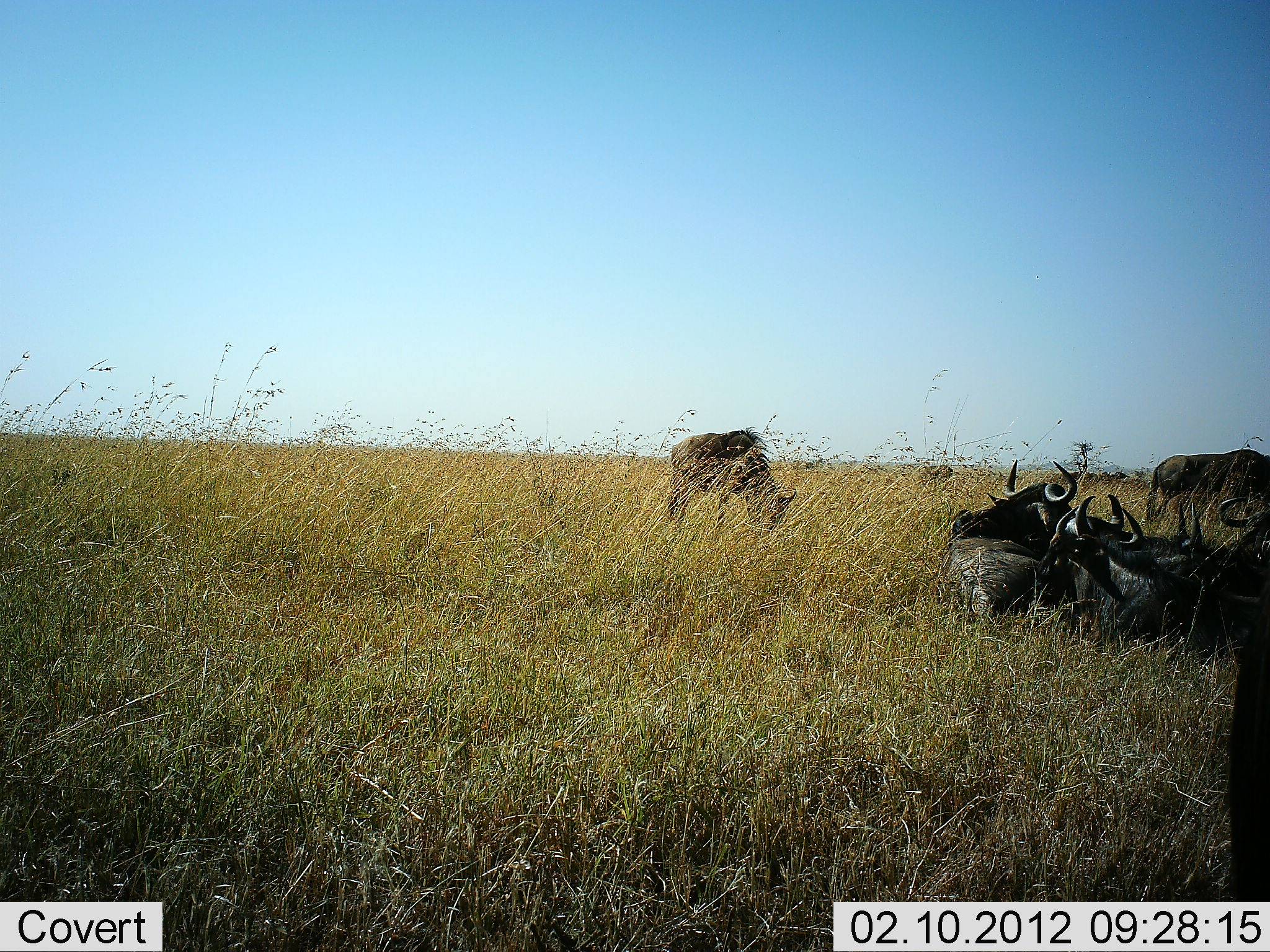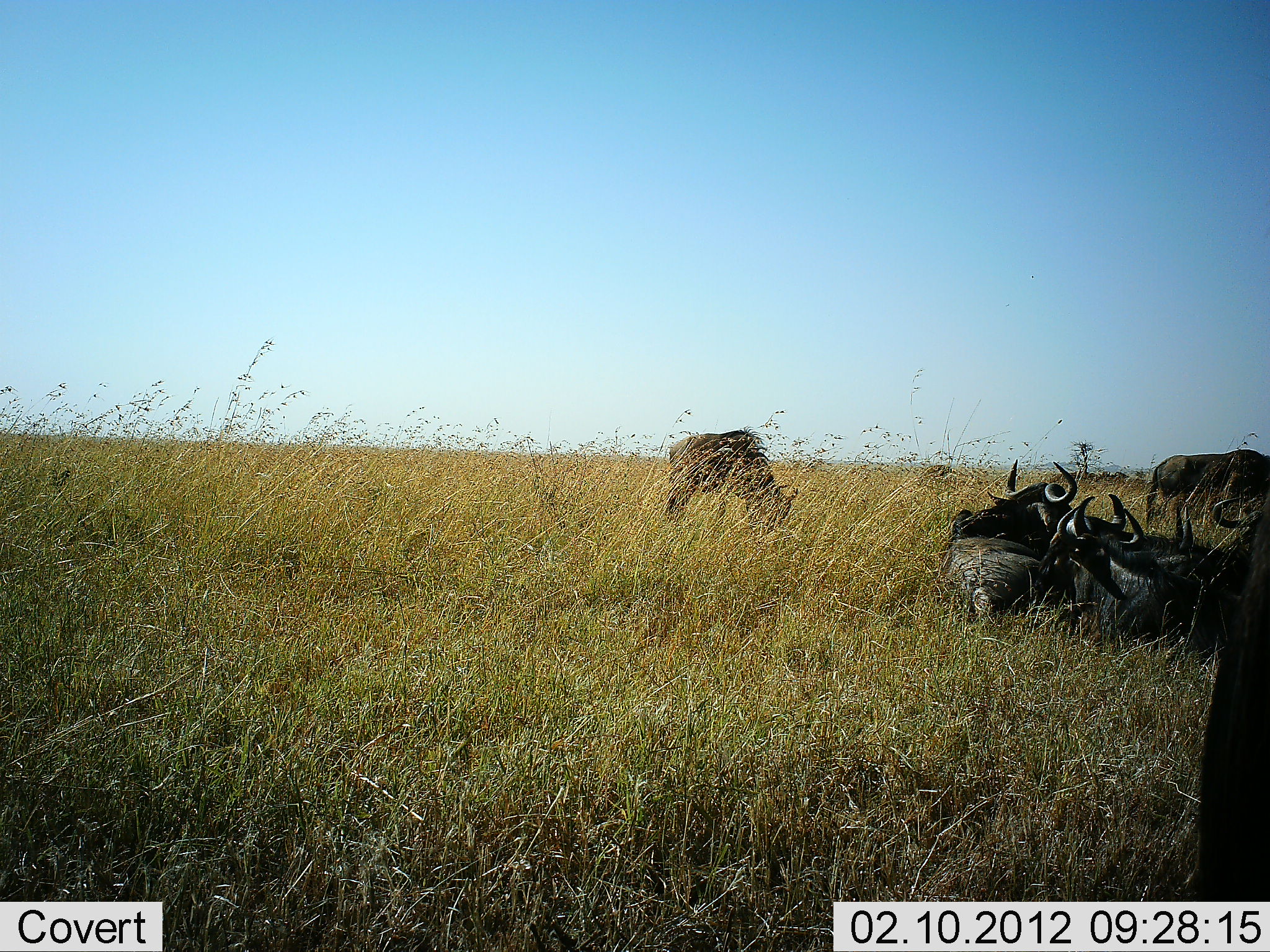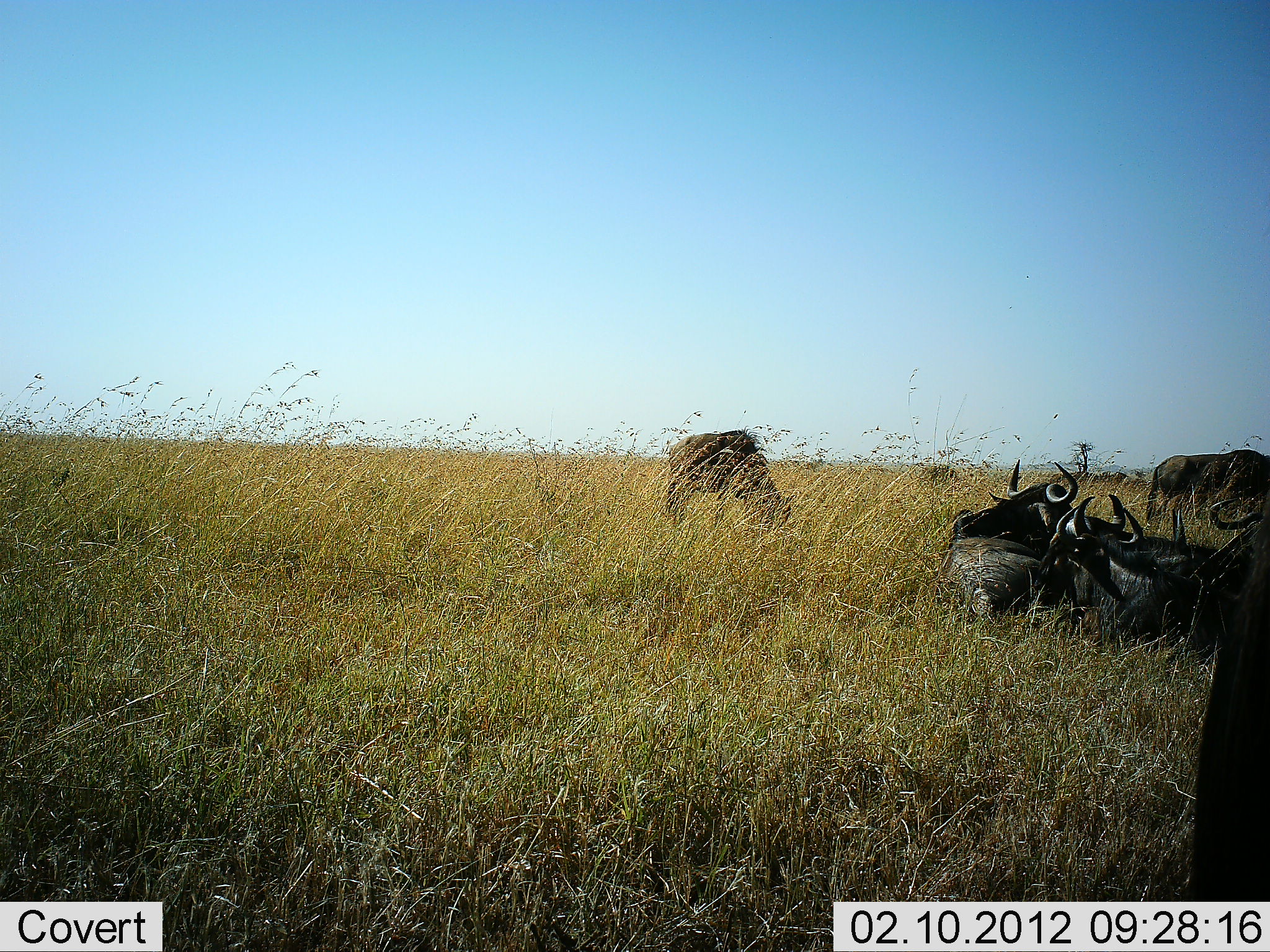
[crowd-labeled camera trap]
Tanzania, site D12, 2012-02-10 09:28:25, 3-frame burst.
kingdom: Animalia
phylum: Chordata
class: Mammalia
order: Artiodactyla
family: Bovidae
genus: Connochaetes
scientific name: Connochaetes taurinus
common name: blue wildebeest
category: wildebeest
Wildebeest (blue wildebeest) (Connochaetes taurinus), count 6. Behavior (volunteer vote fractions): standing 53%, resting 100%, moving 0%, interacting 5%. Young present (vote fraction): 21%. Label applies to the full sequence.